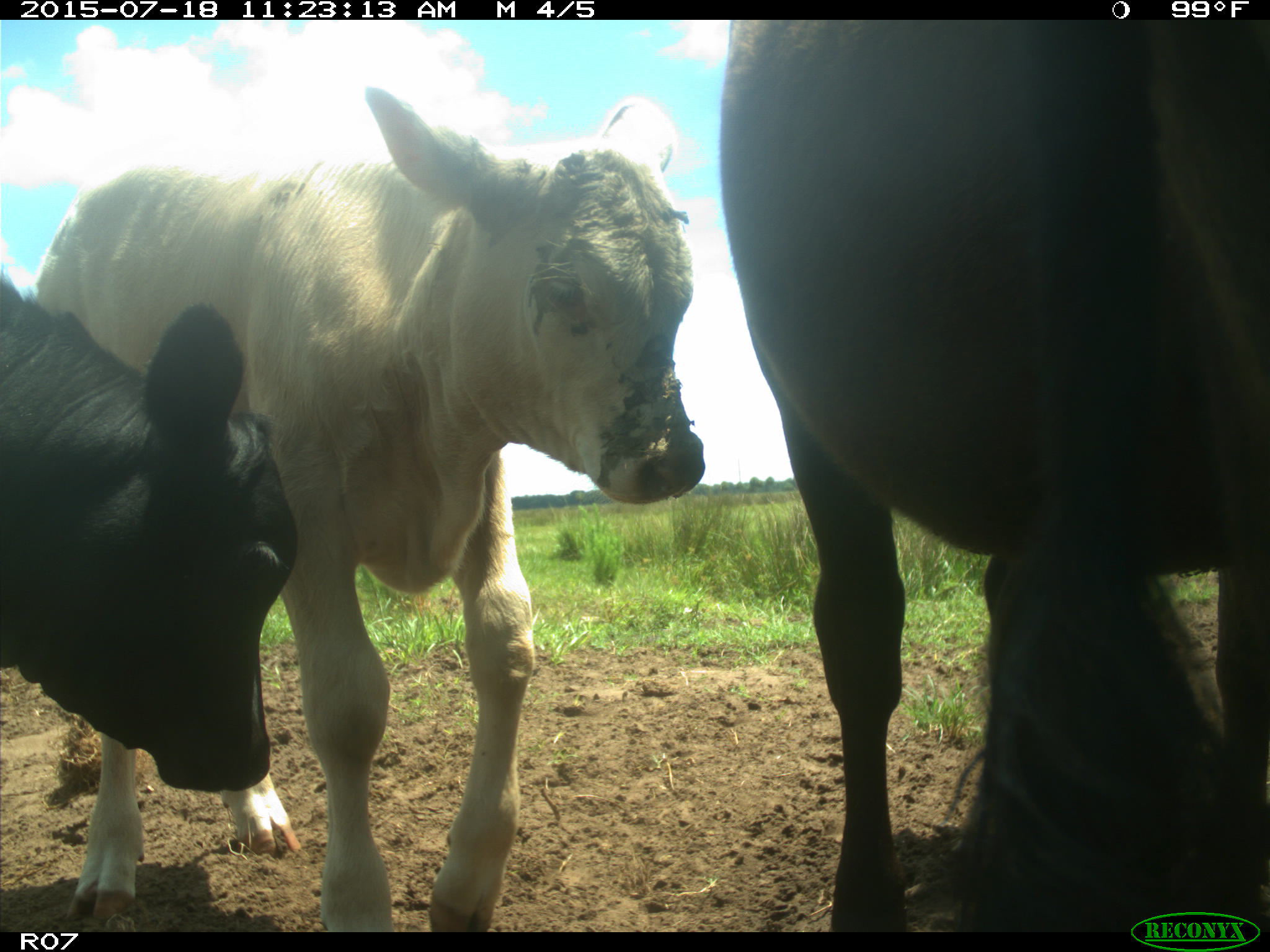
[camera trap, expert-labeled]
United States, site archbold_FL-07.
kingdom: Animalia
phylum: Chordata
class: Mammalia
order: Artiodactyla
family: Bovidae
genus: Bos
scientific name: Bos taurus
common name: domestic cow